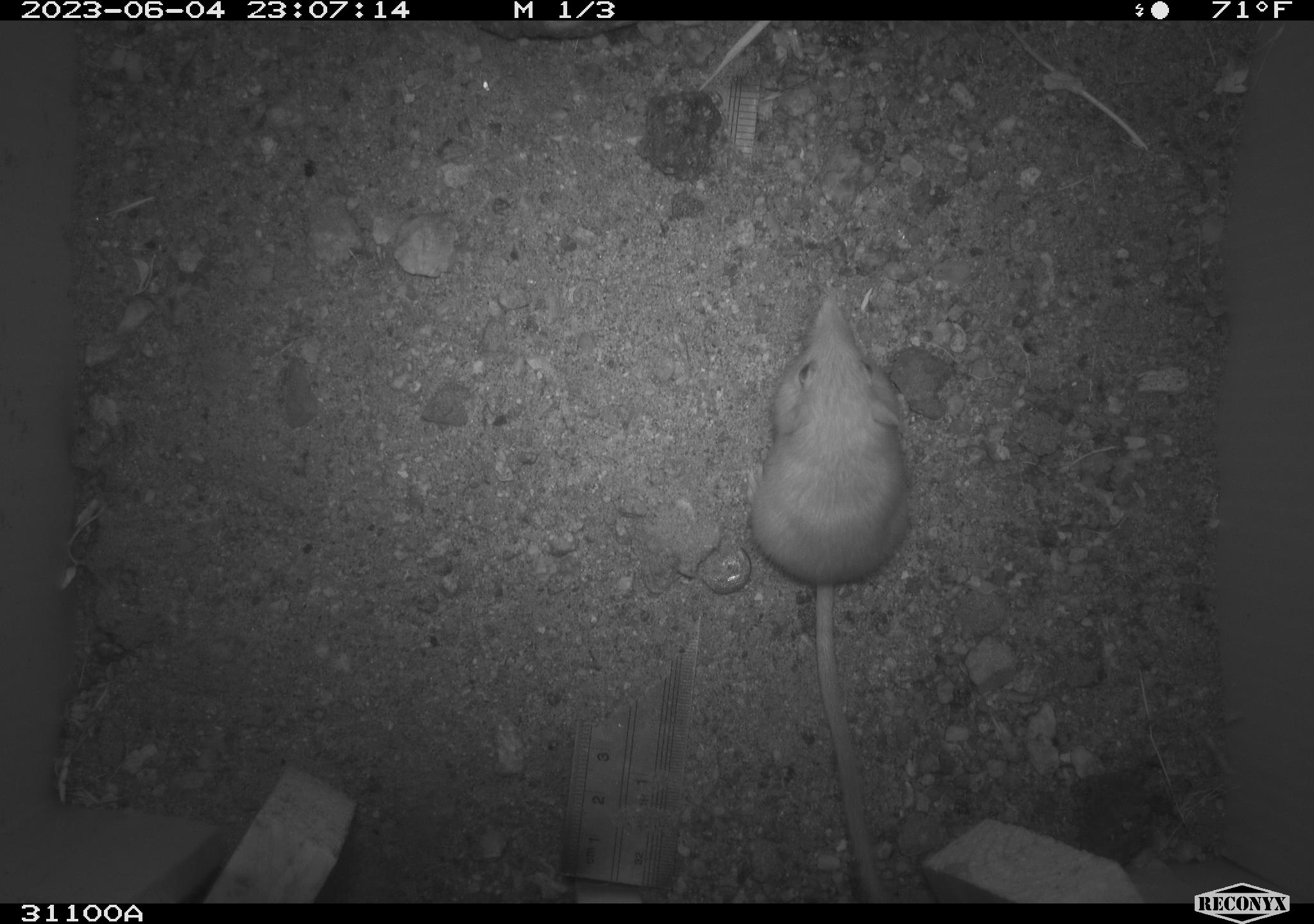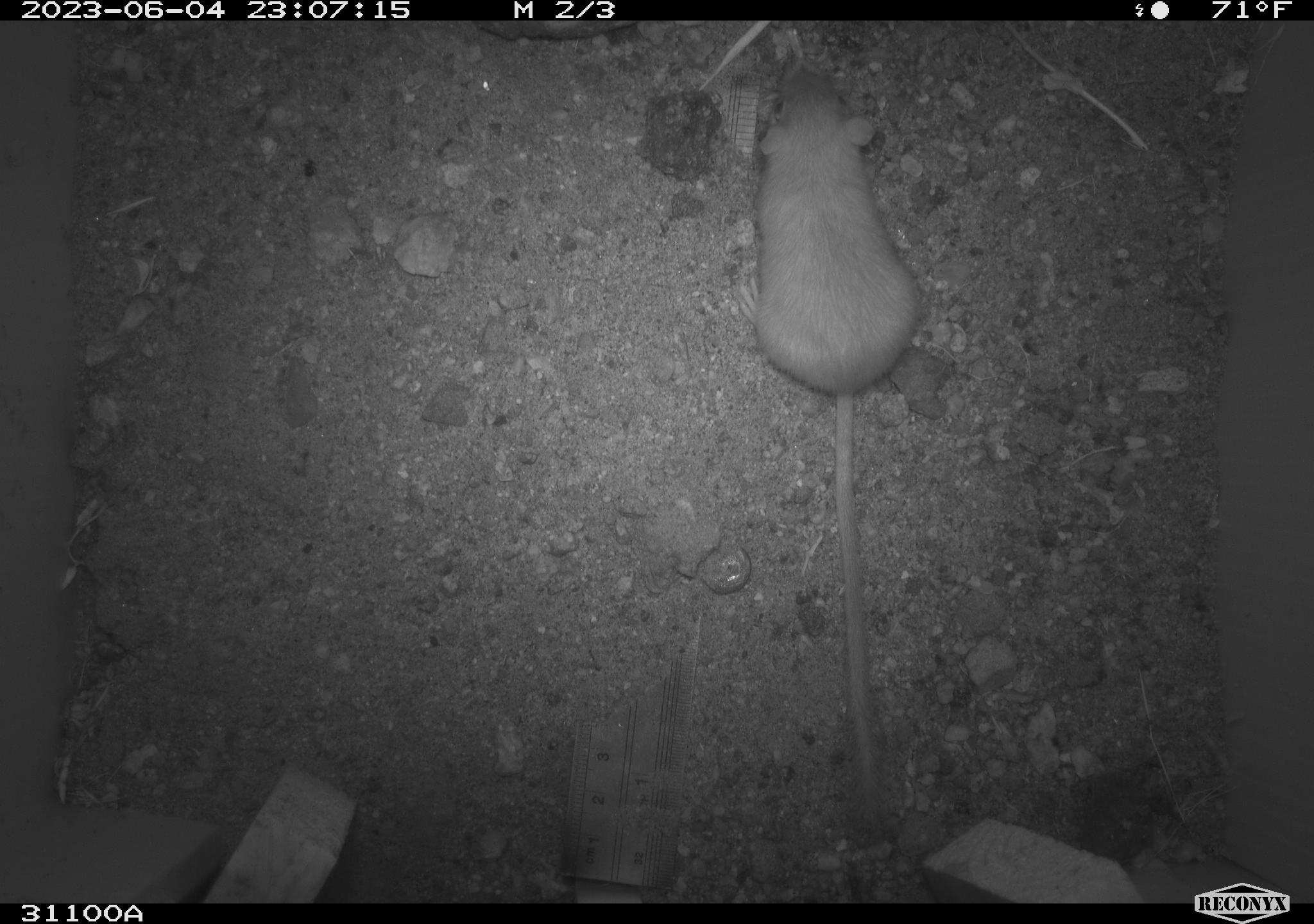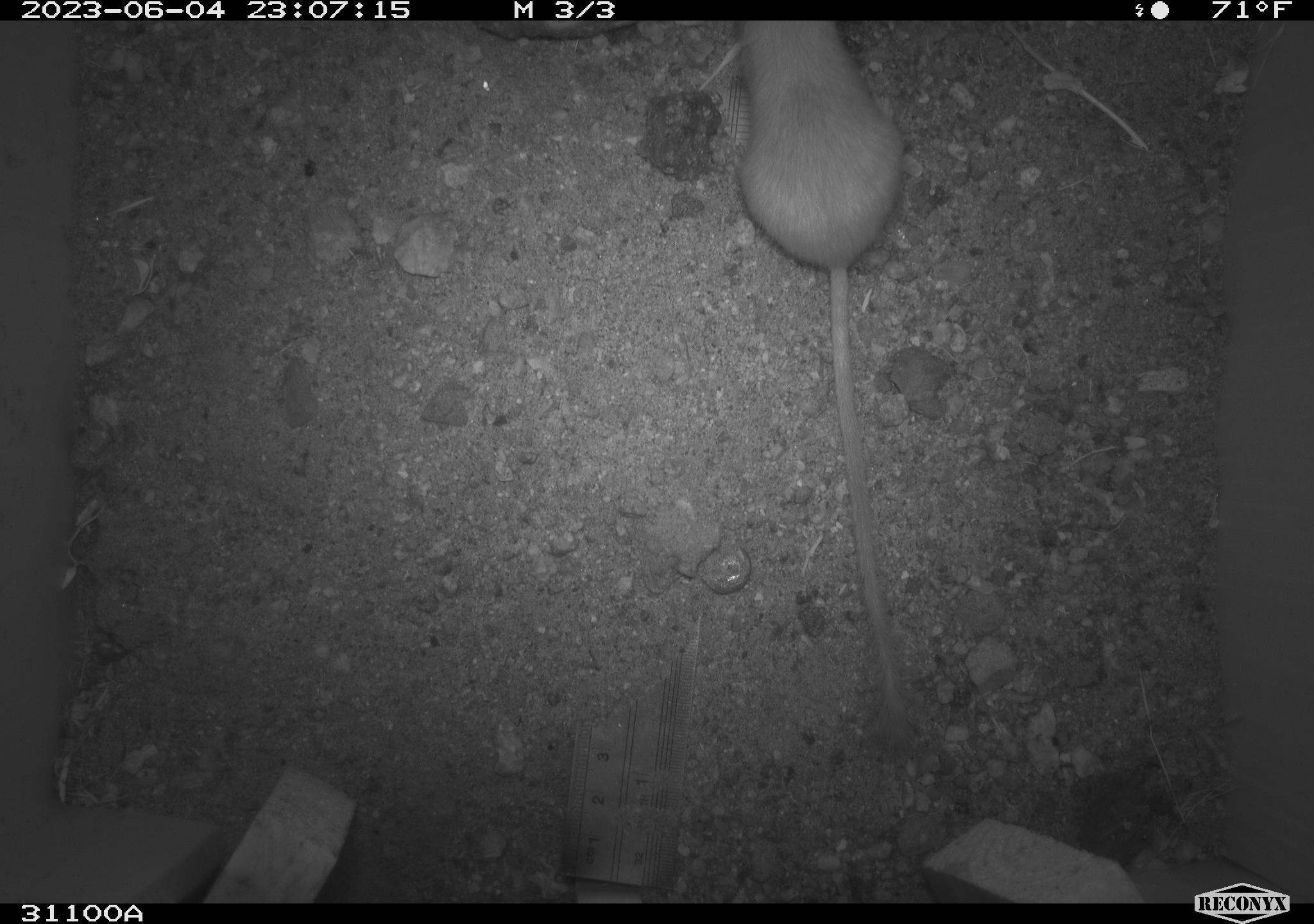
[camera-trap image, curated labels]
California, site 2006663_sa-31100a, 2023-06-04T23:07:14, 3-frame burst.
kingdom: Animalia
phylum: Chordata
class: Mammalia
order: Rodentia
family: Heteromyidae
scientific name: Heteromyidae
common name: kangaroo rats and pocket mice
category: heteromyidae family